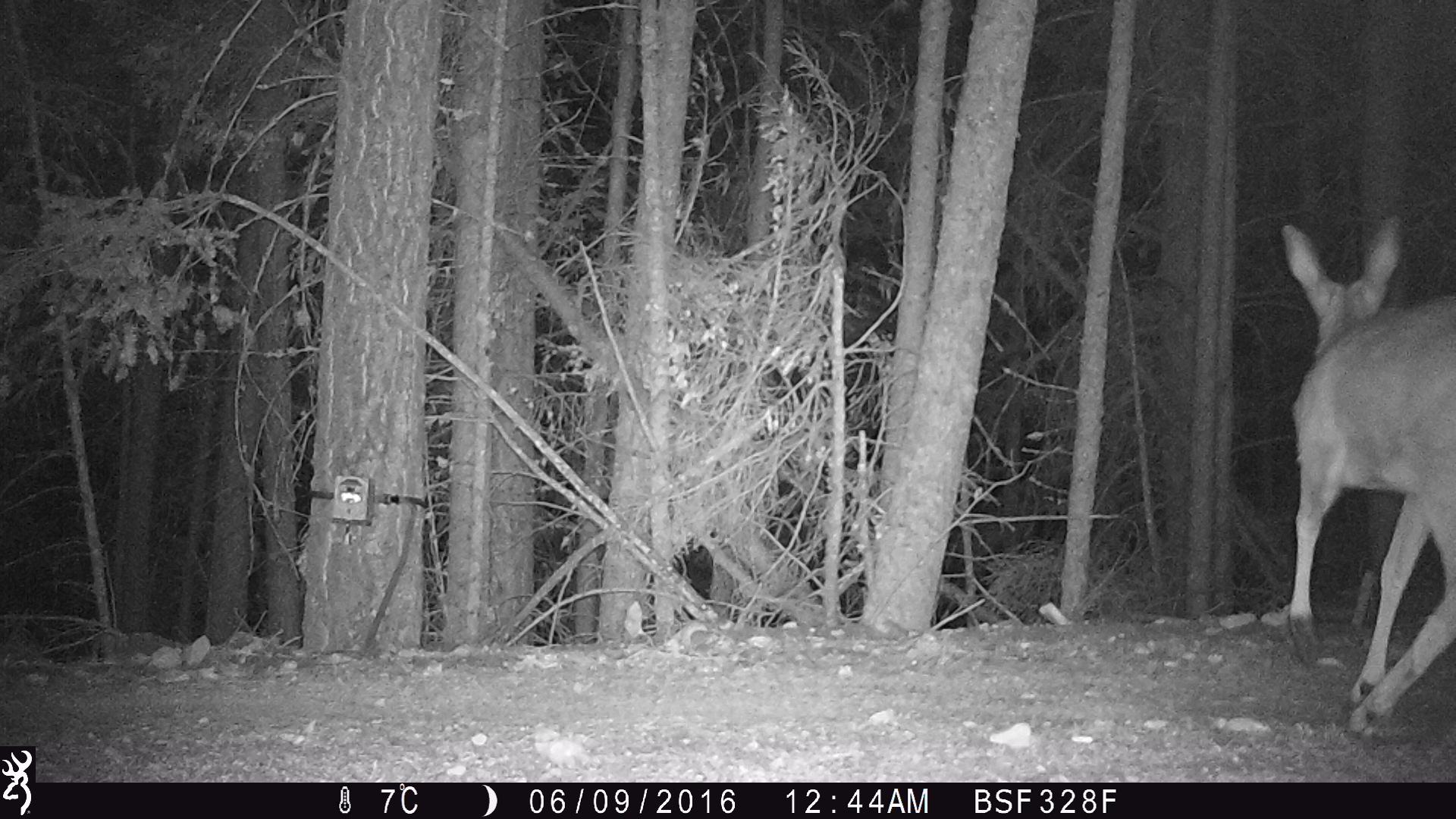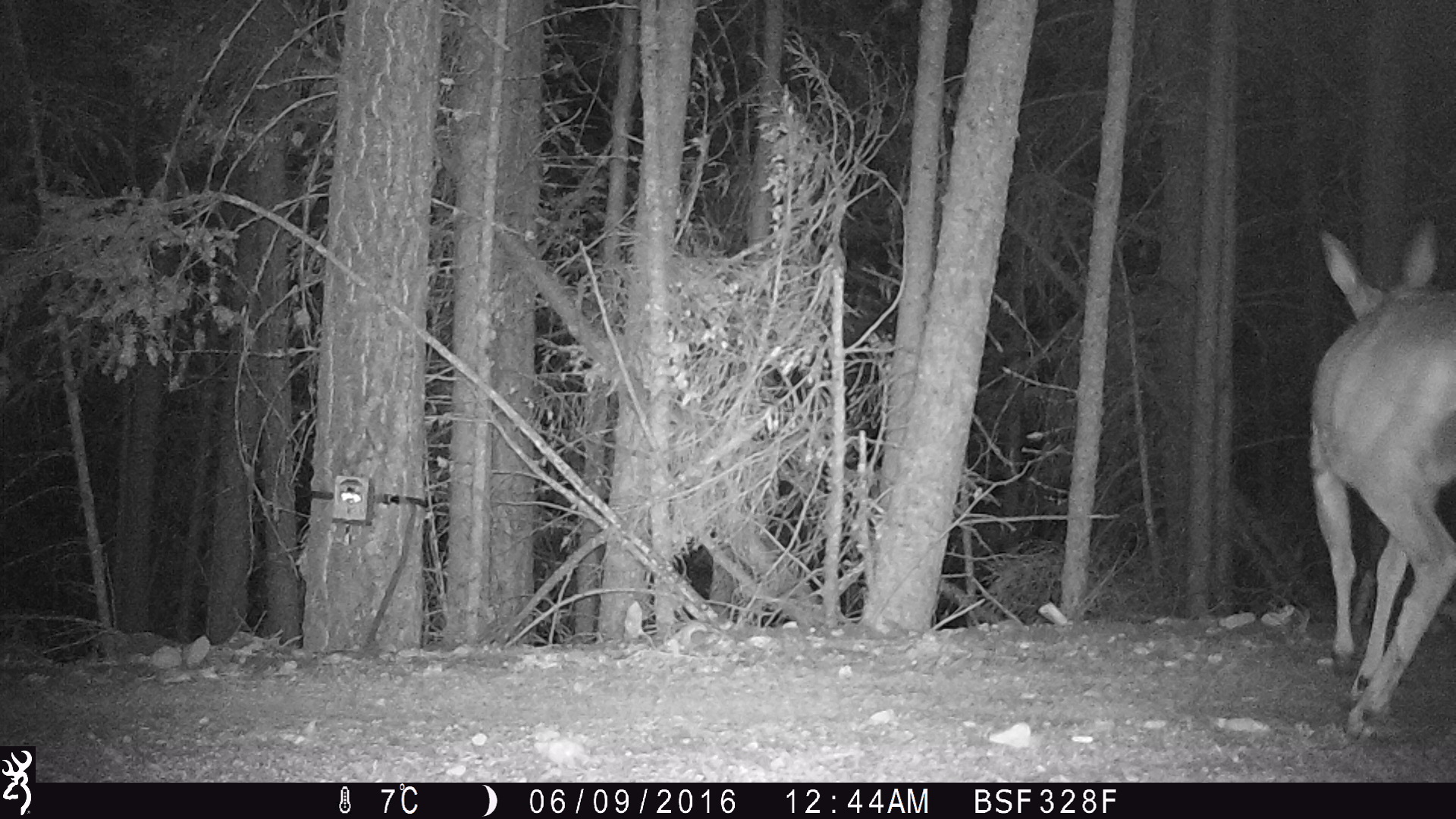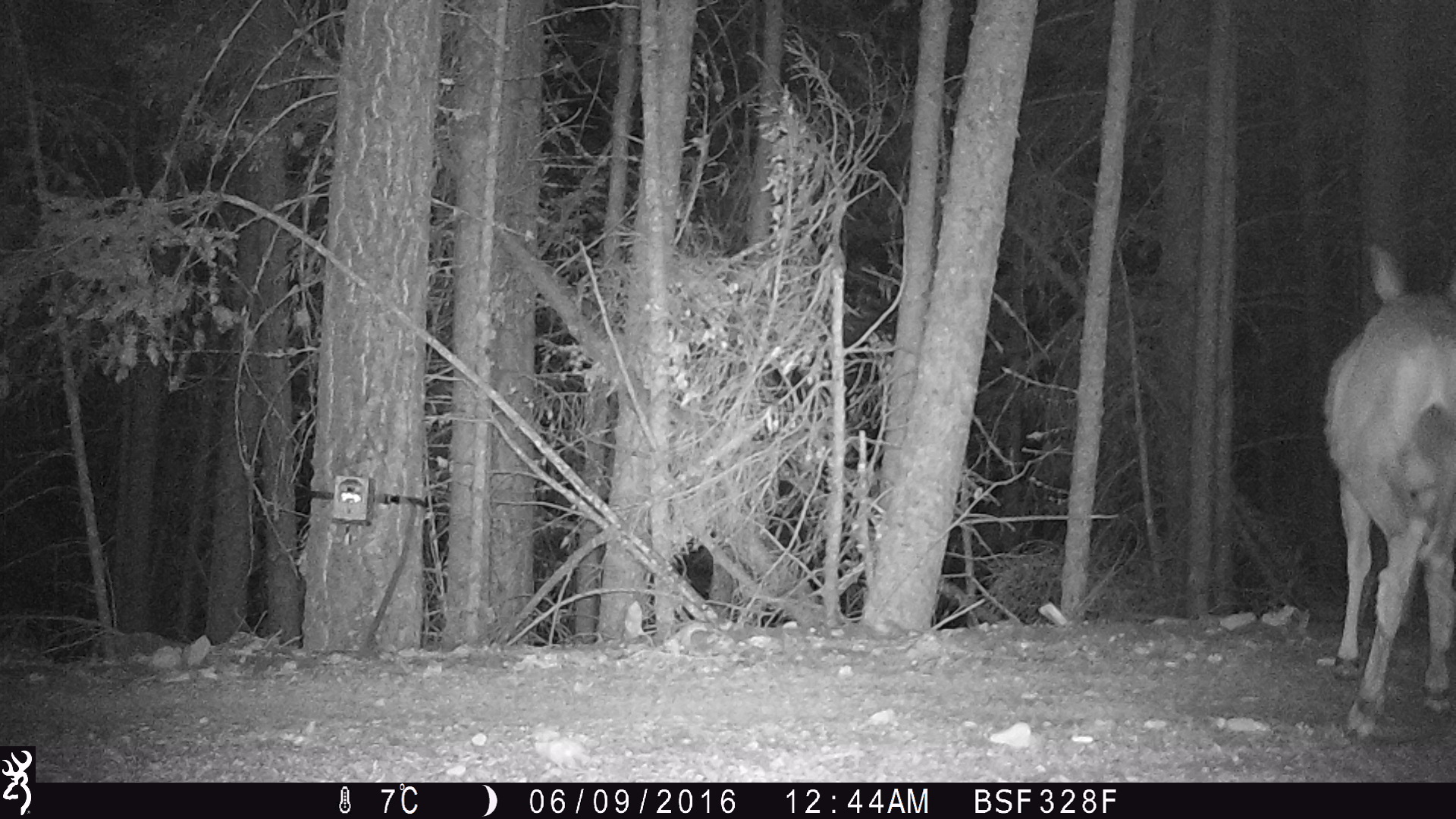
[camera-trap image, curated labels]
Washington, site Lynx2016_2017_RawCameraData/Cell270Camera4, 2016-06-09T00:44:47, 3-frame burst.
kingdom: Animalia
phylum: Chordata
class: Mammalia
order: Artiodactyla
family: Cervidae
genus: Odocoileus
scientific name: Odocoileus hemionus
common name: mule deer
Odocoileus hemionus (mule deer). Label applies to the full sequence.